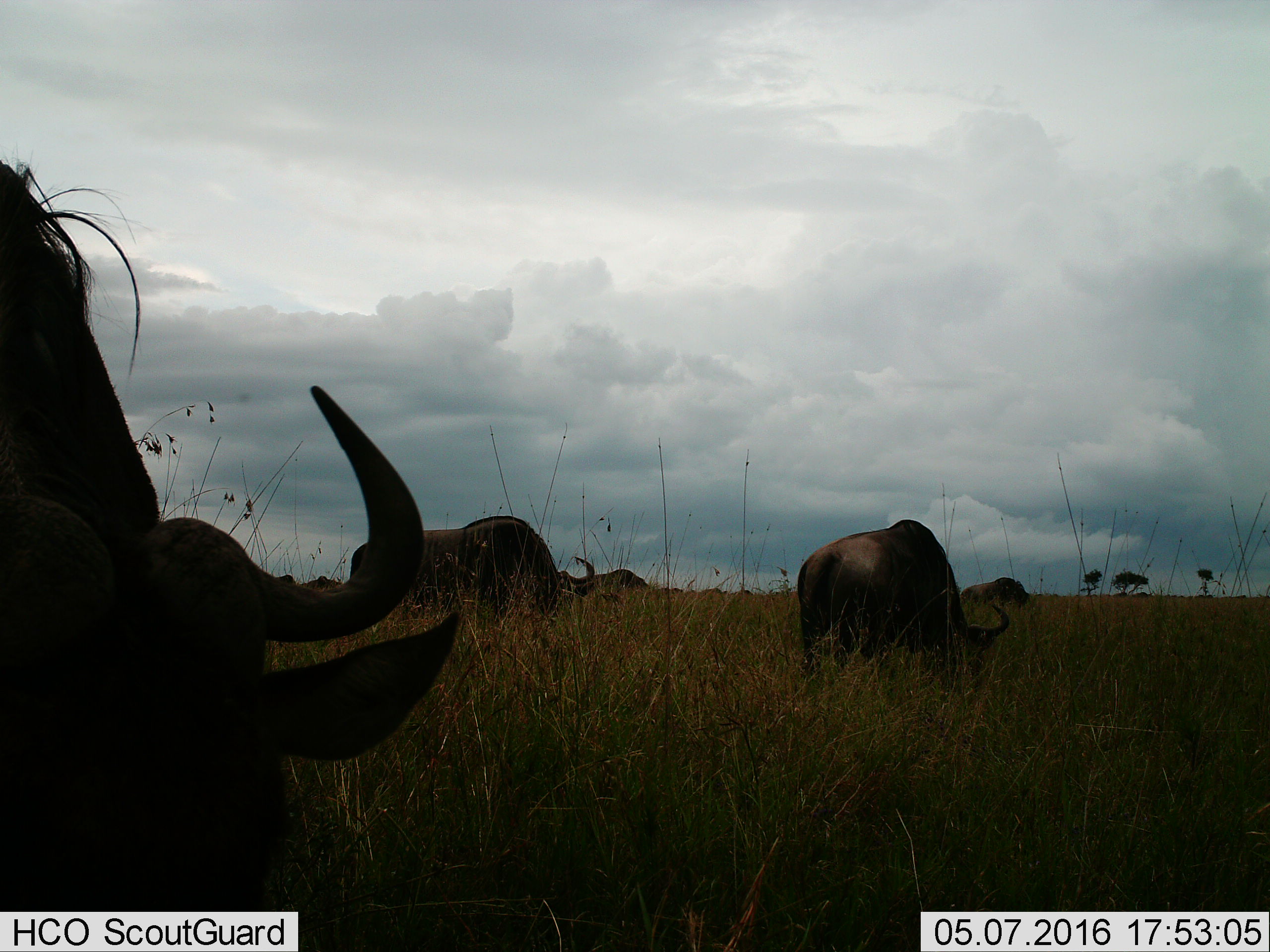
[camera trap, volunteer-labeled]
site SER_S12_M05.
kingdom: Animalia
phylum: Chordata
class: Mammalia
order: Artiodactyla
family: Bovidae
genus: Connochaetes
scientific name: Connochaetes taurinus taurinus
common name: blue wildebeest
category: wildebeestblue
Wildebeestblue (blue wildebeest) (Connochaetes taurinus taurinus), count 6. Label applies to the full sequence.